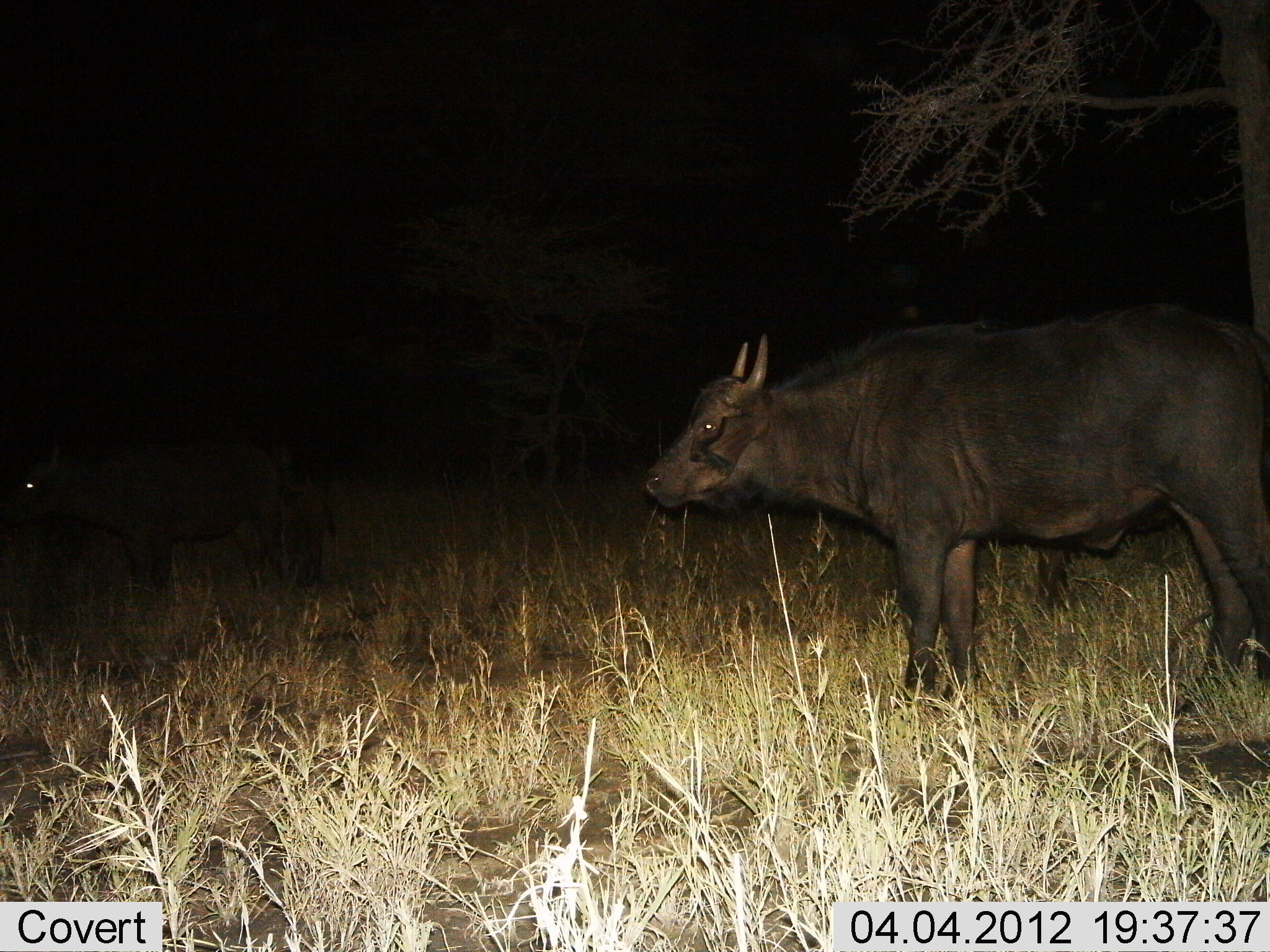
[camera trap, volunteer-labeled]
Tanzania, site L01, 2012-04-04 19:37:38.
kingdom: Animalia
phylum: Chordata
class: Mammalia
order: Artiodactyla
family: Bovidae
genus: Syncerus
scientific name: Syncerus caffer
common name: cape buffalo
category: buffalo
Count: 2.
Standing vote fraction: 100%.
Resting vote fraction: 0%.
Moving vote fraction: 0%.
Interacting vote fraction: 0%.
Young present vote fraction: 25%.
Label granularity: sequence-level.